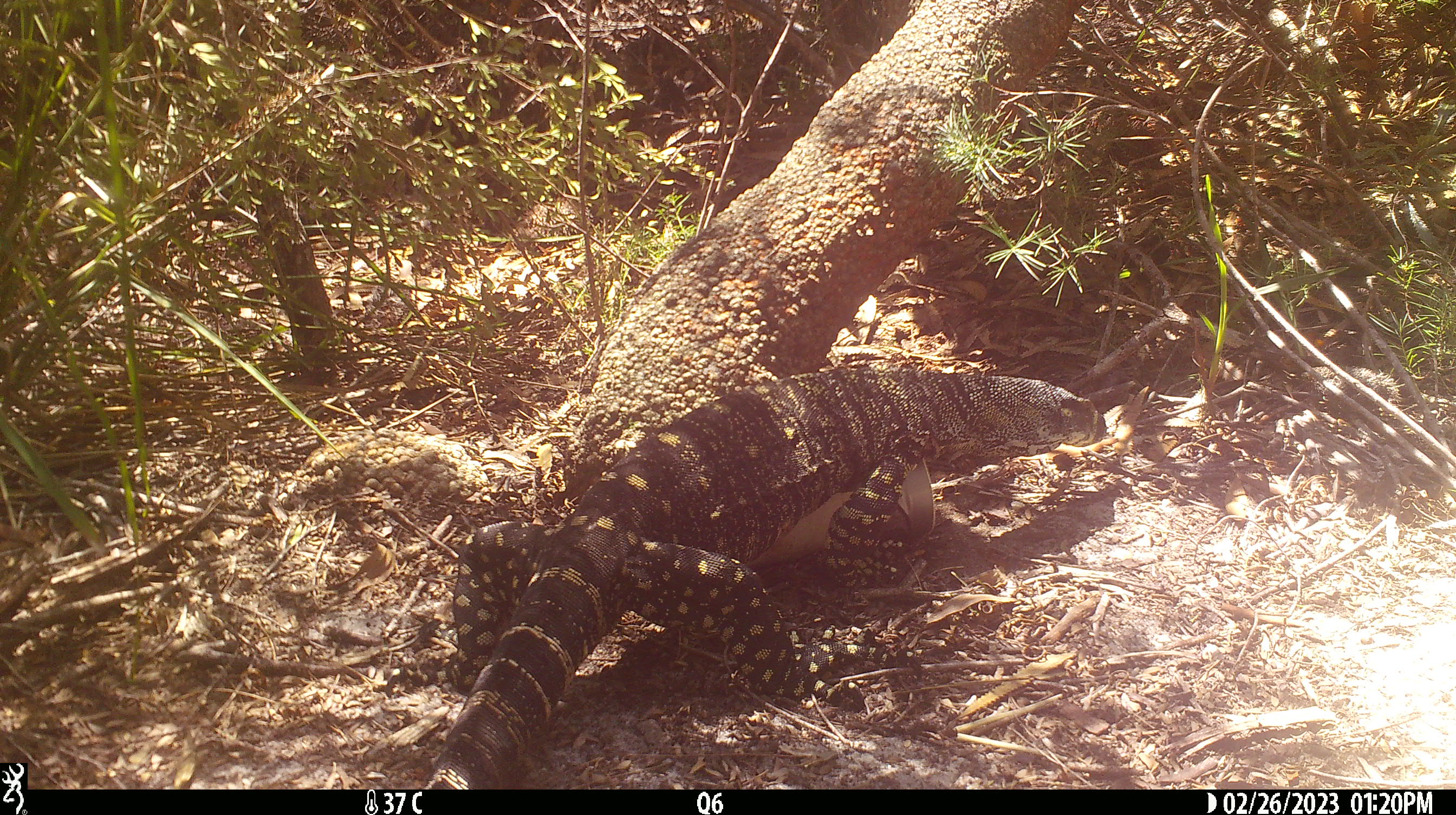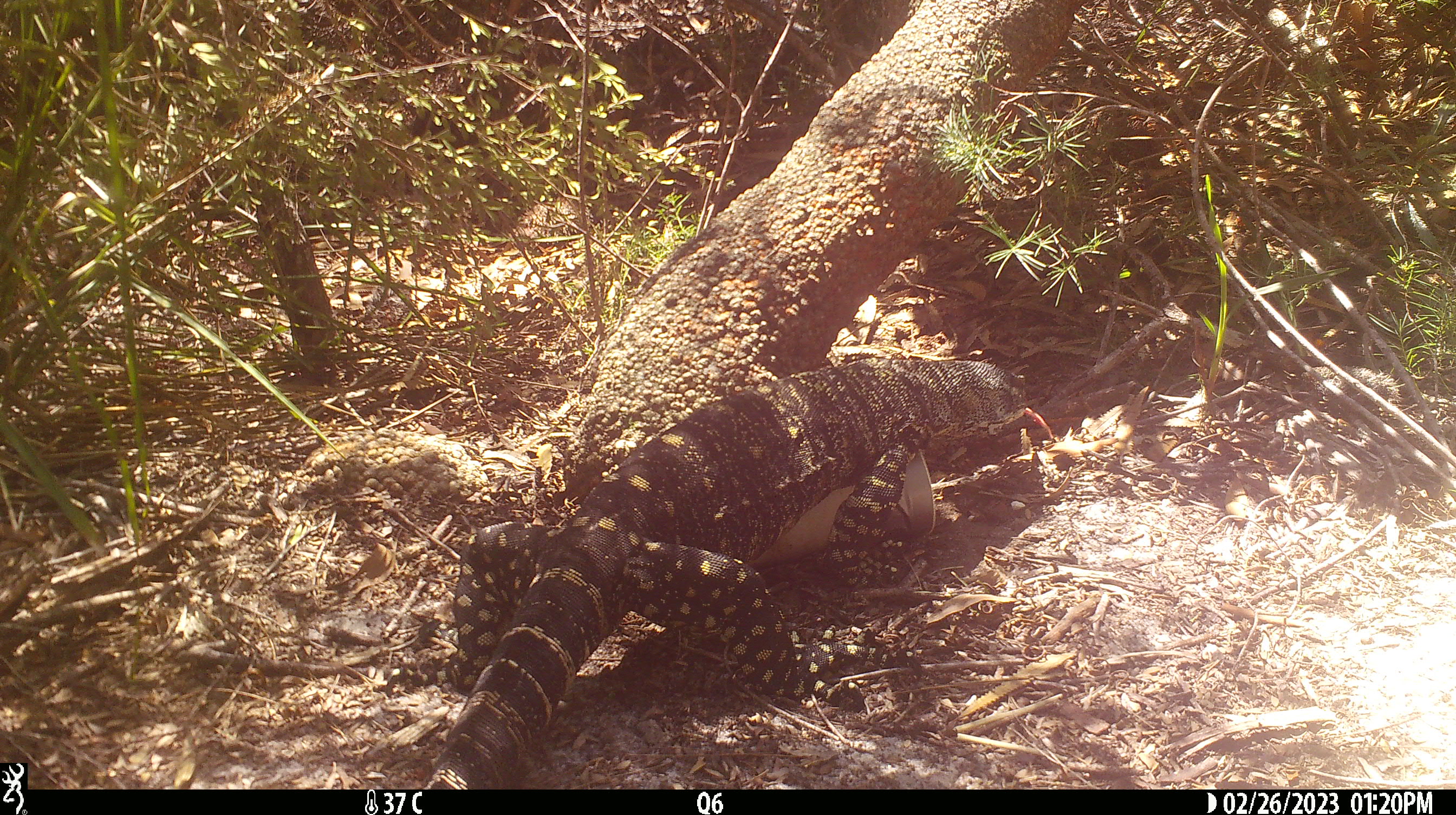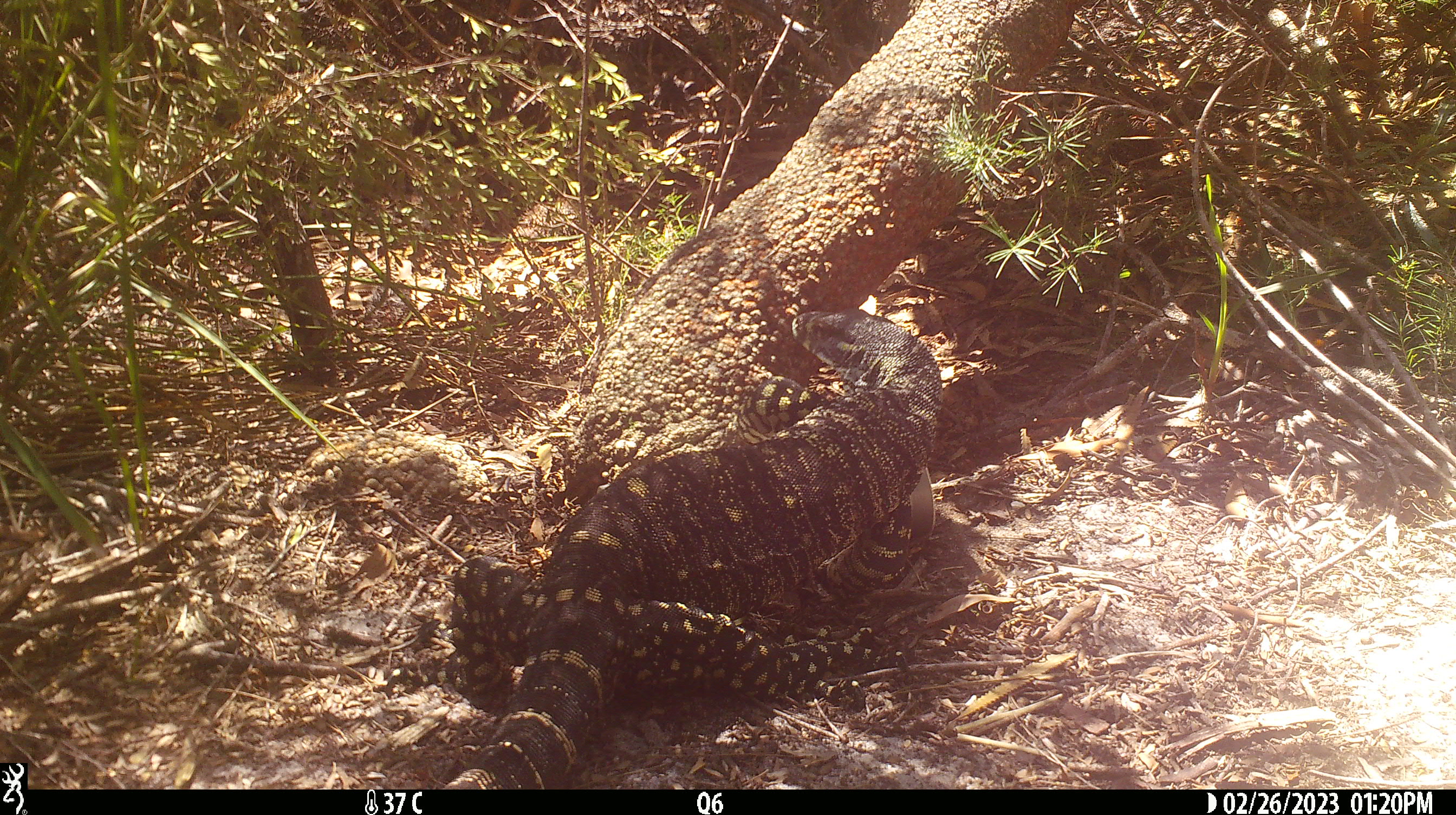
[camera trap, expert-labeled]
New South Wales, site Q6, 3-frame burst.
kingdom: Animalia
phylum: Chordata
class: Reptilia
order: Squamata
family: Varanidae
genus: Varanus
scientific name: Varanus varius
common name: lace monitor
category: goanna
Goanna (lace monitor) (Varanus varius).